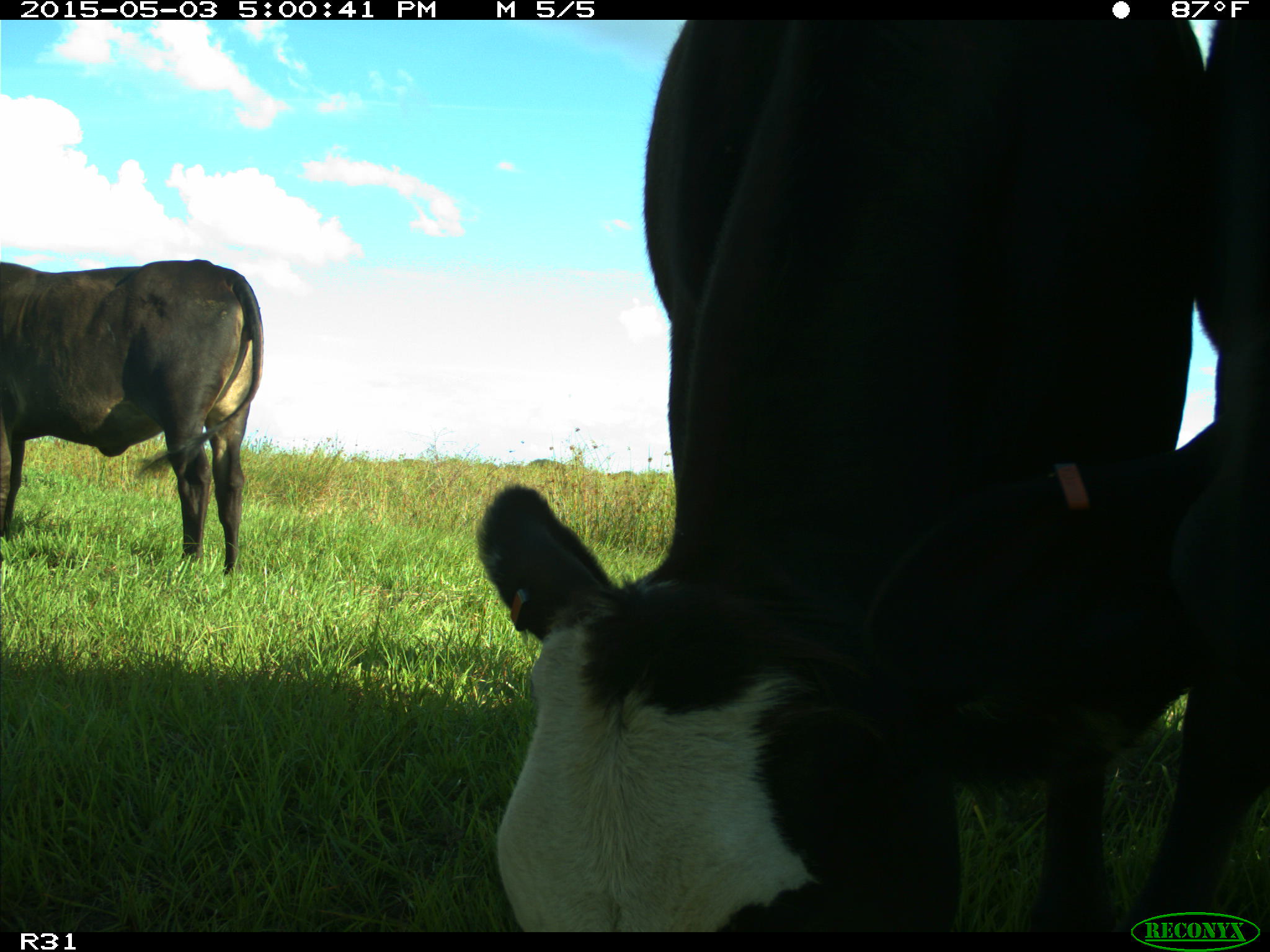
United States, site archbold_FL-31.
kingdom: Animalia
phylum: Chordata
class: Mammalia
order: Artiodactyla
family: Bovidae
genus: Bos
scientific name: Bos taurus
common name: domestic cow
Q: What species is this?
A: Bos taurus (domestic cow).